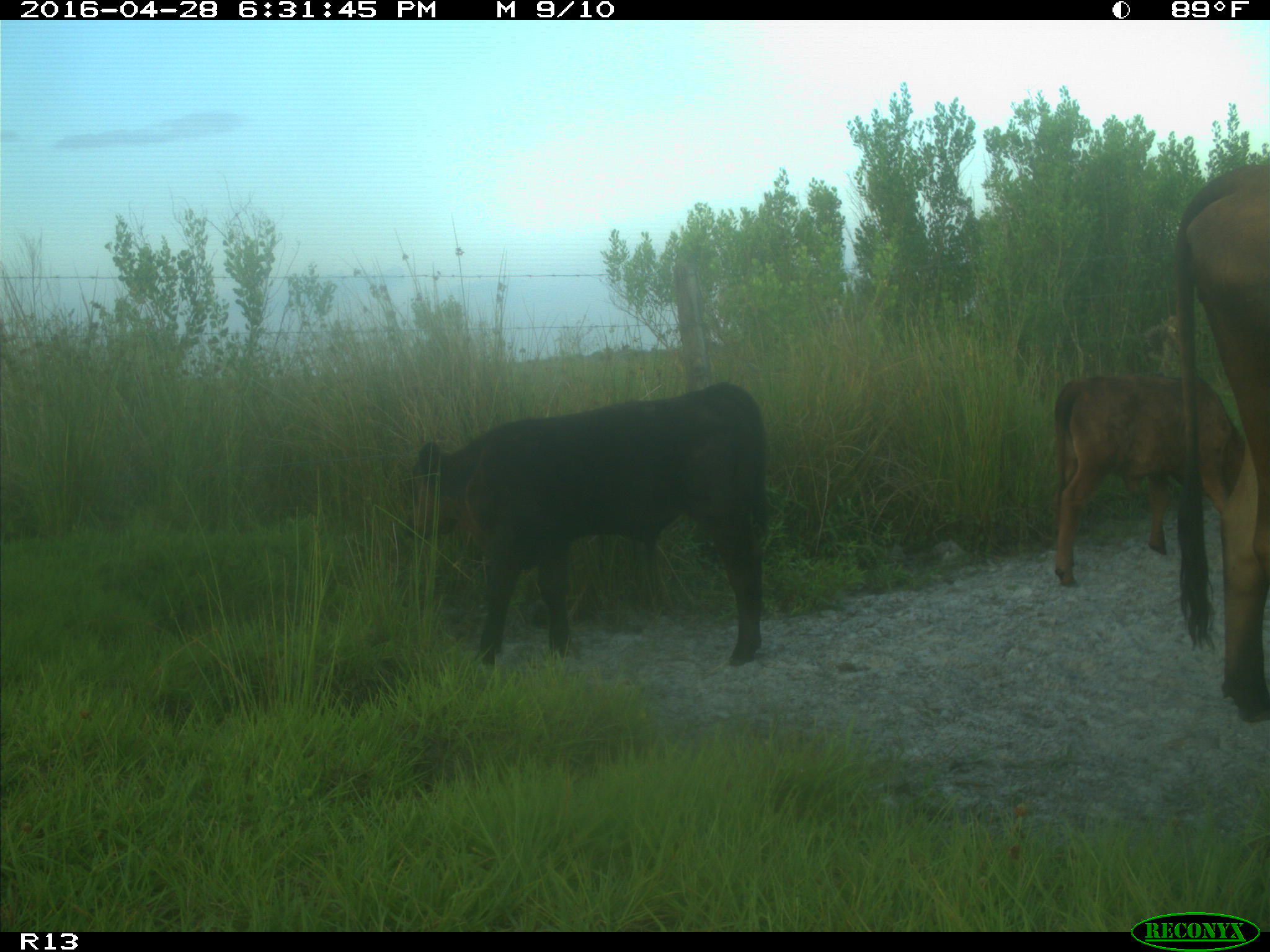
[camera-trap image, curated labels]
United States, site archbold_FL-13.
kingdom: Animalia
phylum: Chordata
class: Mammalia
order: Artiodactyla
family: Bovidae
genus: Bos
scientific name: Bos taurus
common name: domestic cow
Bos taurus (domestic cow).